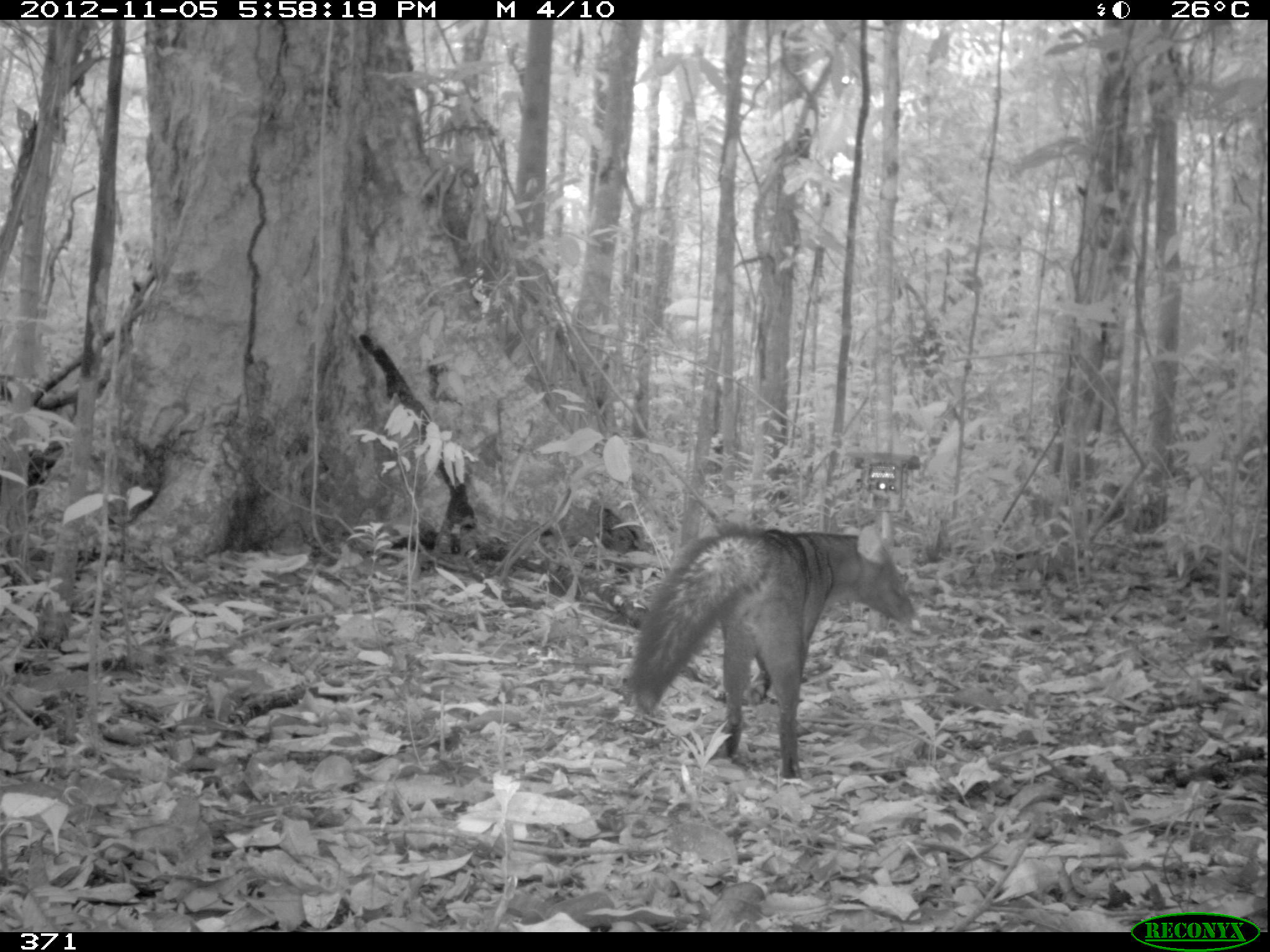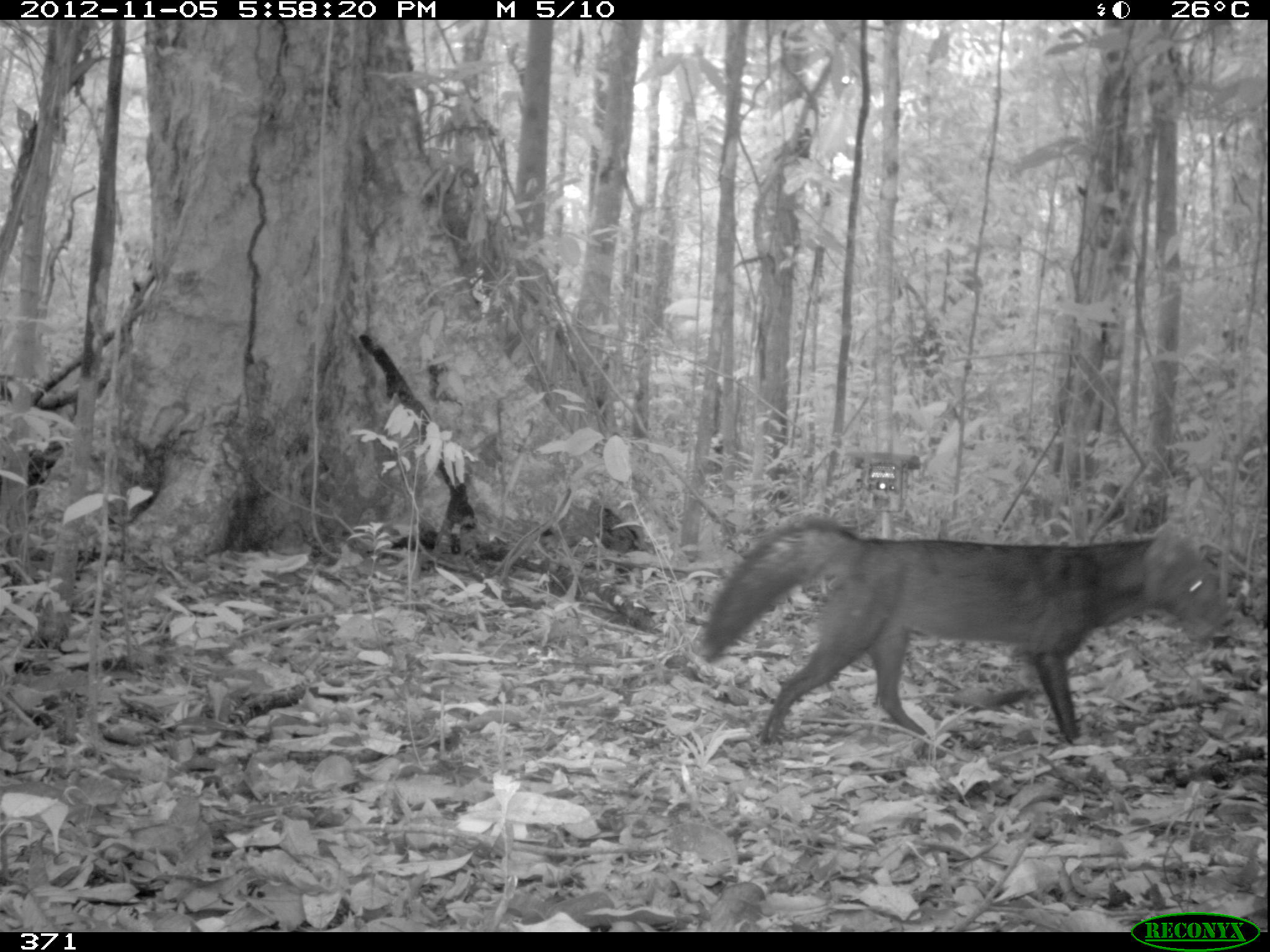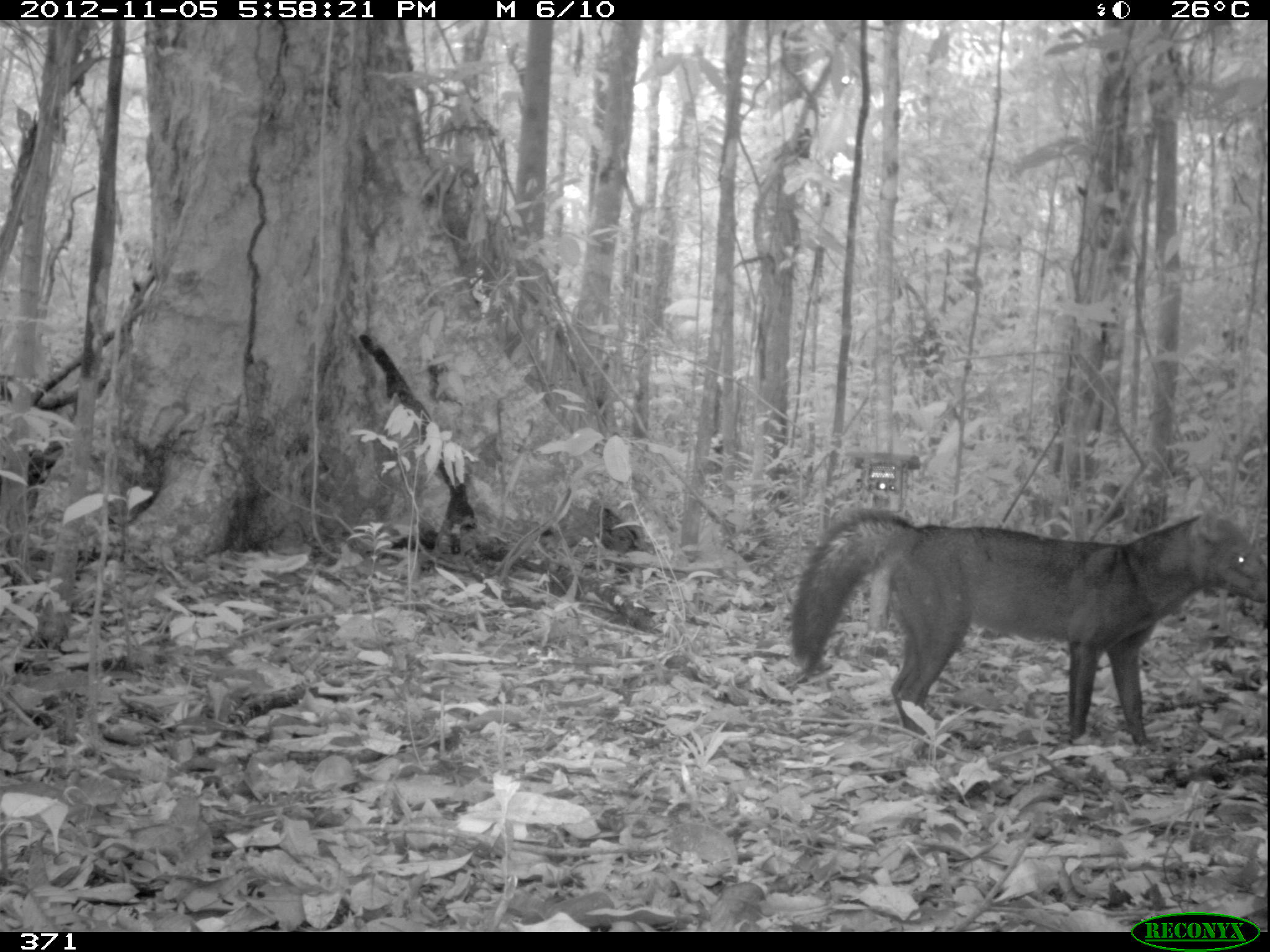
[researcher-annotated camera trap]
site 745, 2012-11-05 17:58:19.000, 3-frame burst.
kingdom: Animalia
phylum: Chordata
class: Mammalia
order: Carnivora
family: Canidae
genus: Atelocynus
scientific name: Atelocynus microtis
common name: short-eared dog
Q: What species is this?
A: Atelocynus microtis (short-eared dog).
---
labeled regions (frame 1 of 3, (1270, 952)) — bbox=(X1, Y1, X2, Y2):
atelocynus microtis: bbox=(624, 528, 914, 781)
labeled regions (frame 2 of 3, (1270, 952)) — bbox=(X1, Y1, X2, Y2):
atelocynus microtis: bbox=(698, 514, 1233, 746)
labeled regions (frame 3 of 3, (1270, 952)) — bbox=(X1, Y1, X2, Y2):
atelocynus microtis: bbox=(788, 506, 1266, 752)